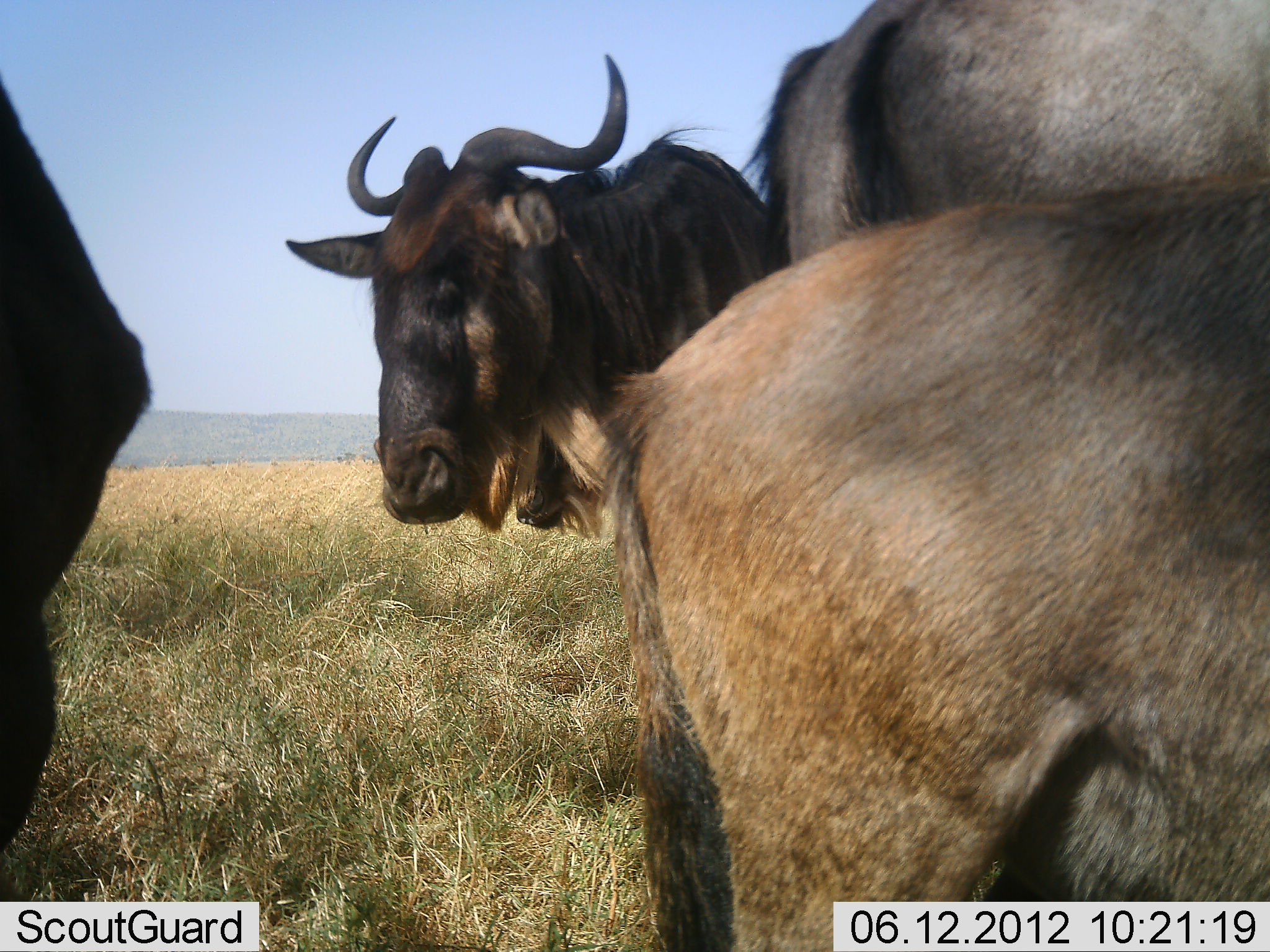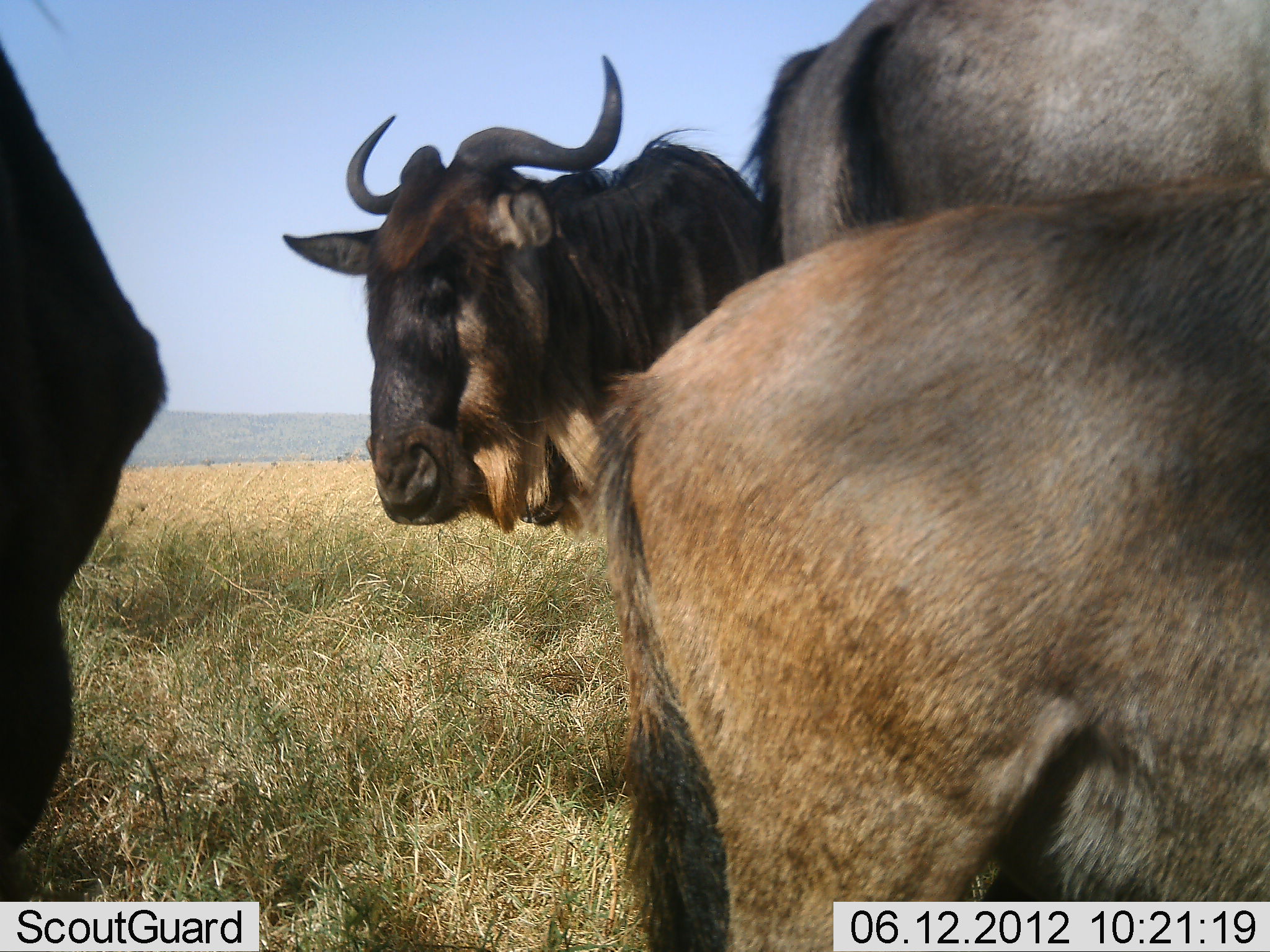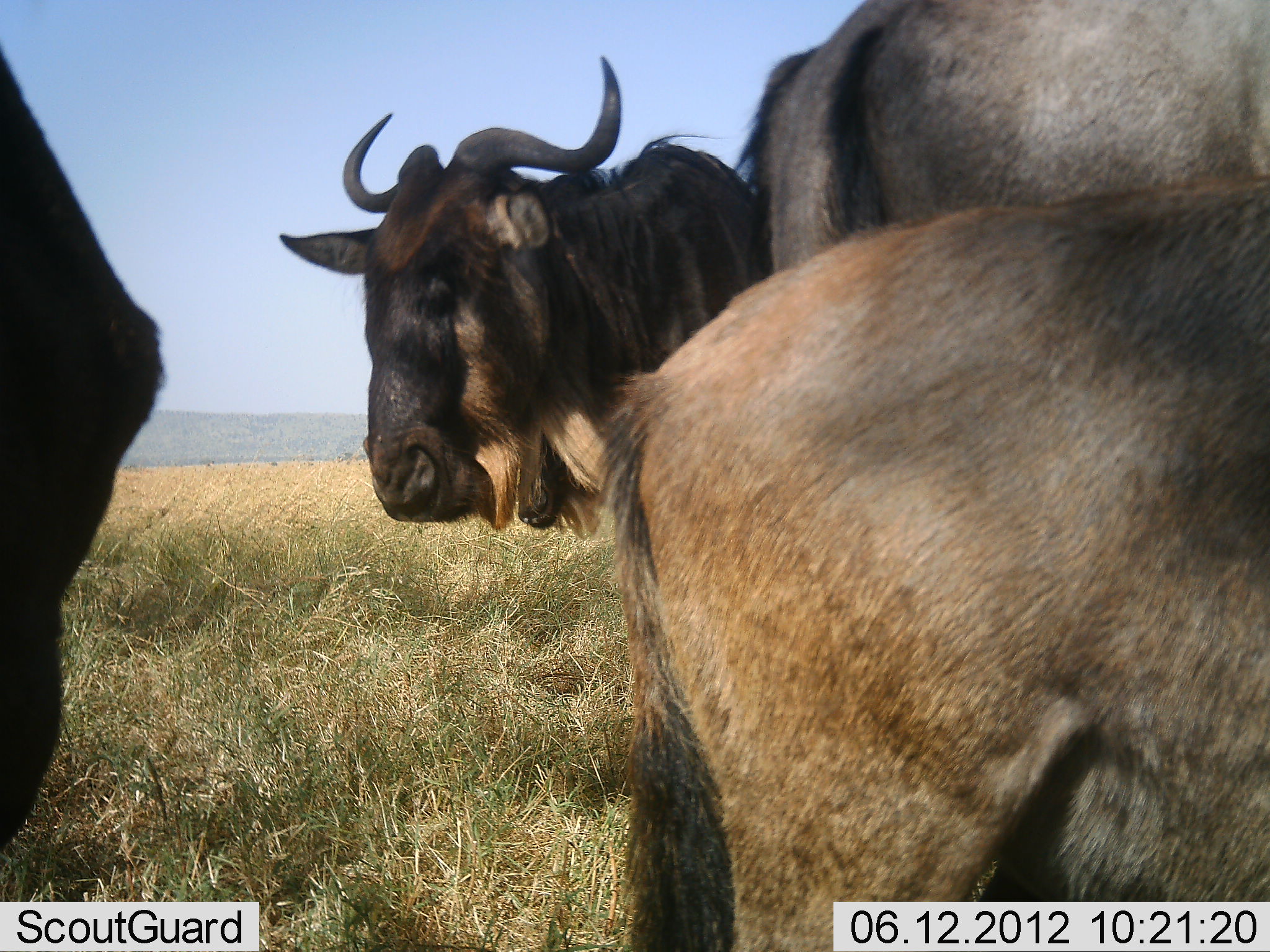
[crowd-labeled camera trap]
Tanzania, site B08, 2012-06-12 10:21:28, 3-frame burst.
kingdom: Animalia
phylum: Chordata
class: Mammalia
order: Artiodactyla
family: Bovidae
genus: Connochaetes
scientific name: Connochaetes taurinus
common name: blue wildebeest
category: wildebeest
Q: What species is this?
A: Wildebeest (blue wildebeest) (Connochaetes taurinus).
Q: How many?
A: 4.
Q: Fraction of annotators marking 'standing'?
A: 100%.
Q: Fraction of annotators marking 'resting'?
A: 30%.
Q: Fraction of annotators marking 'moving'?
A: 0%.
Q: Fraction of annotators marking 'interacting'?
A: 0%.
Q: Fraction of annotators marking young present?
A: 40%.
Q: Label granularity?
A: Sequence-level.